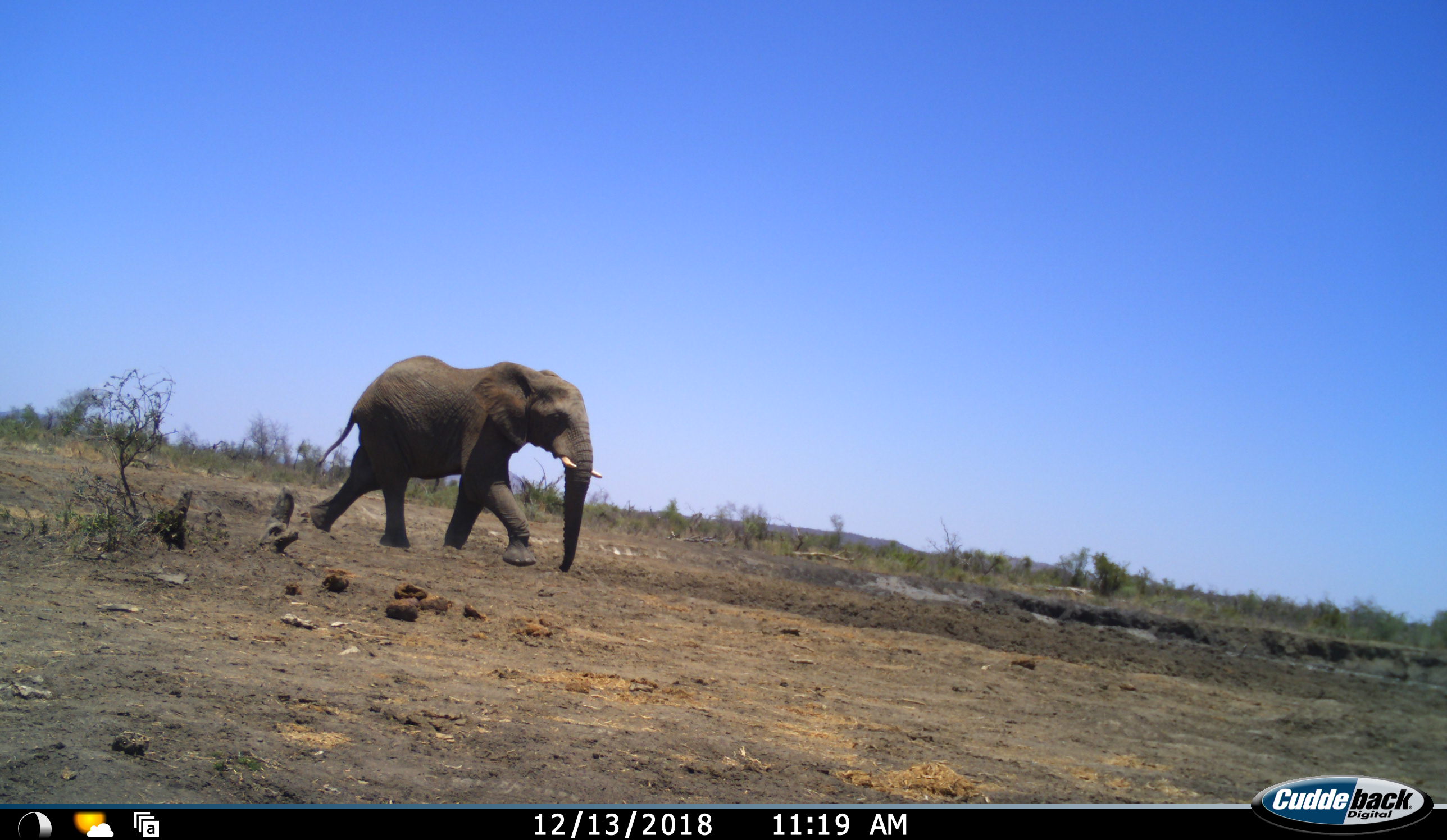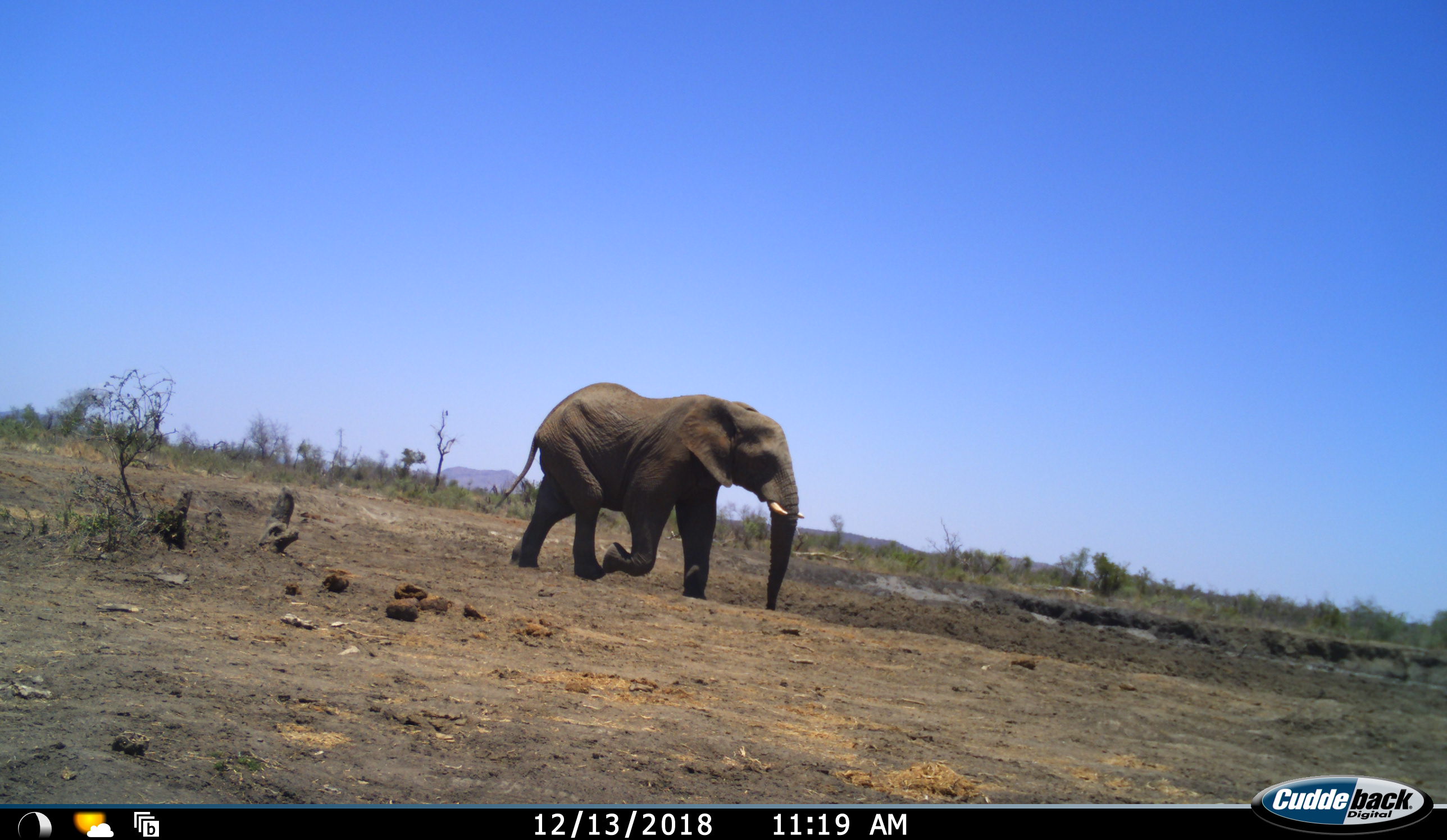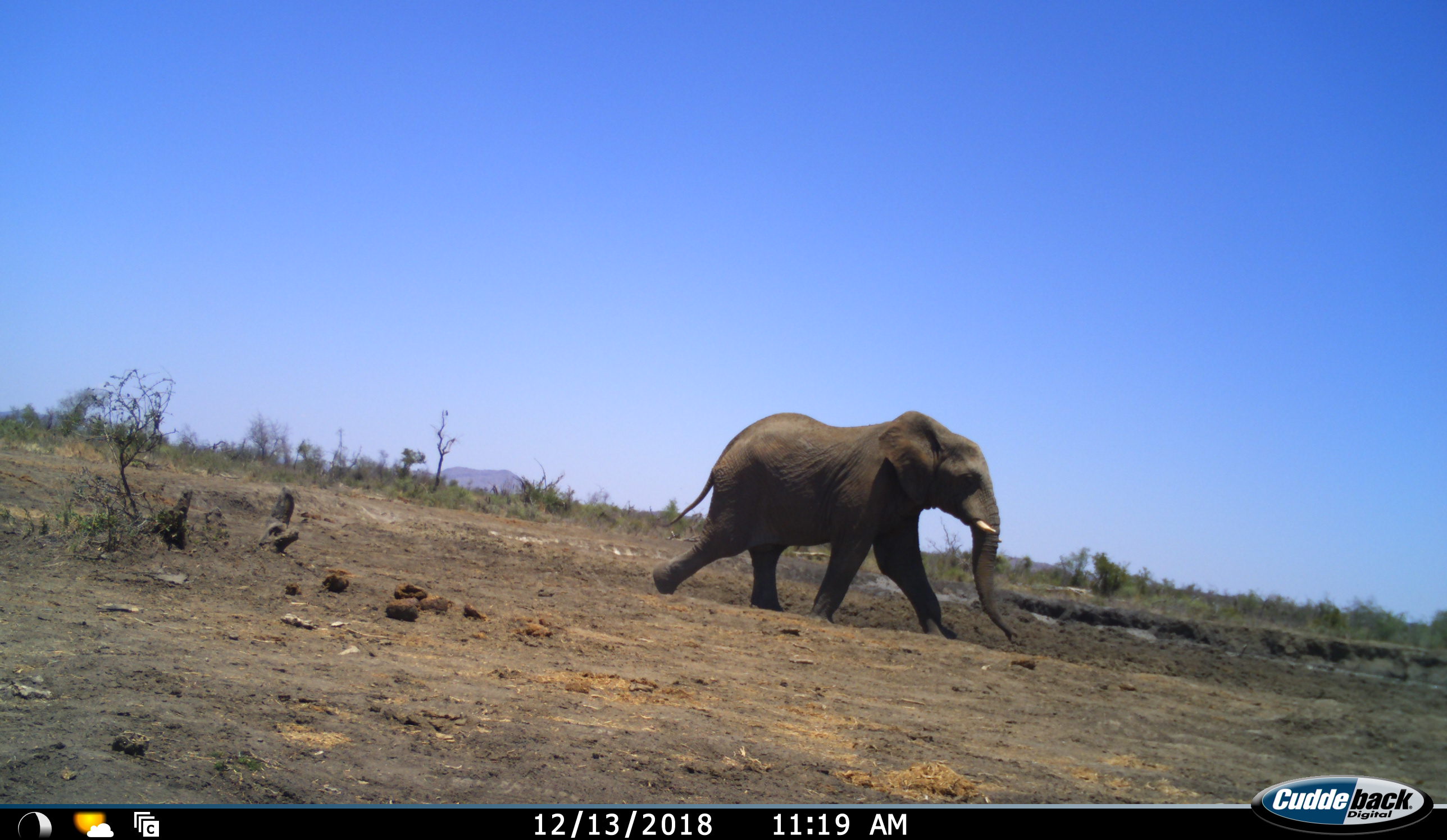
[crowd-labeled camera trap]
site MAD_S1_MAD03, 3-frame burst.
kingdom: Animalia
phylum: Chordata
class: Mammalia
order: Proboscidea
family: Elephantidae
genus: Loxodonta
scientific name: Loxodonta africana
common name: african bush elephant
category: elephant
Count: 1.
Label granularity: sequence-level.